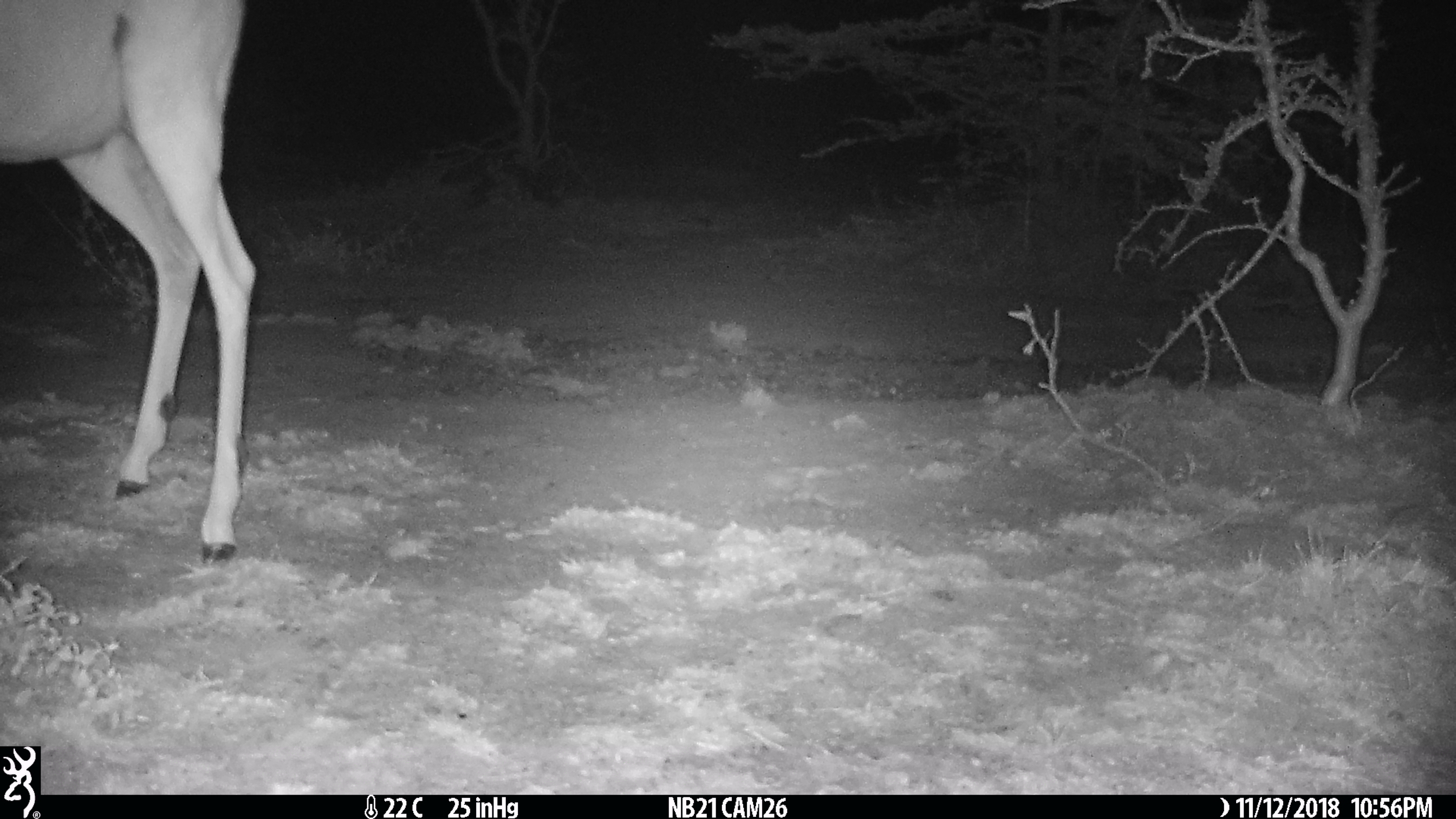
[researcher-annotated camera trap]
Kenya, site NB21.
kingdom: Animalia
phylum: Chordata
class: Mammalia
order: Artiodactyla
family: Bovidae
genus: Aepyceros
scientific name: Aepyceros melampus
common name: impala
Impala (Aepyceros melampus).